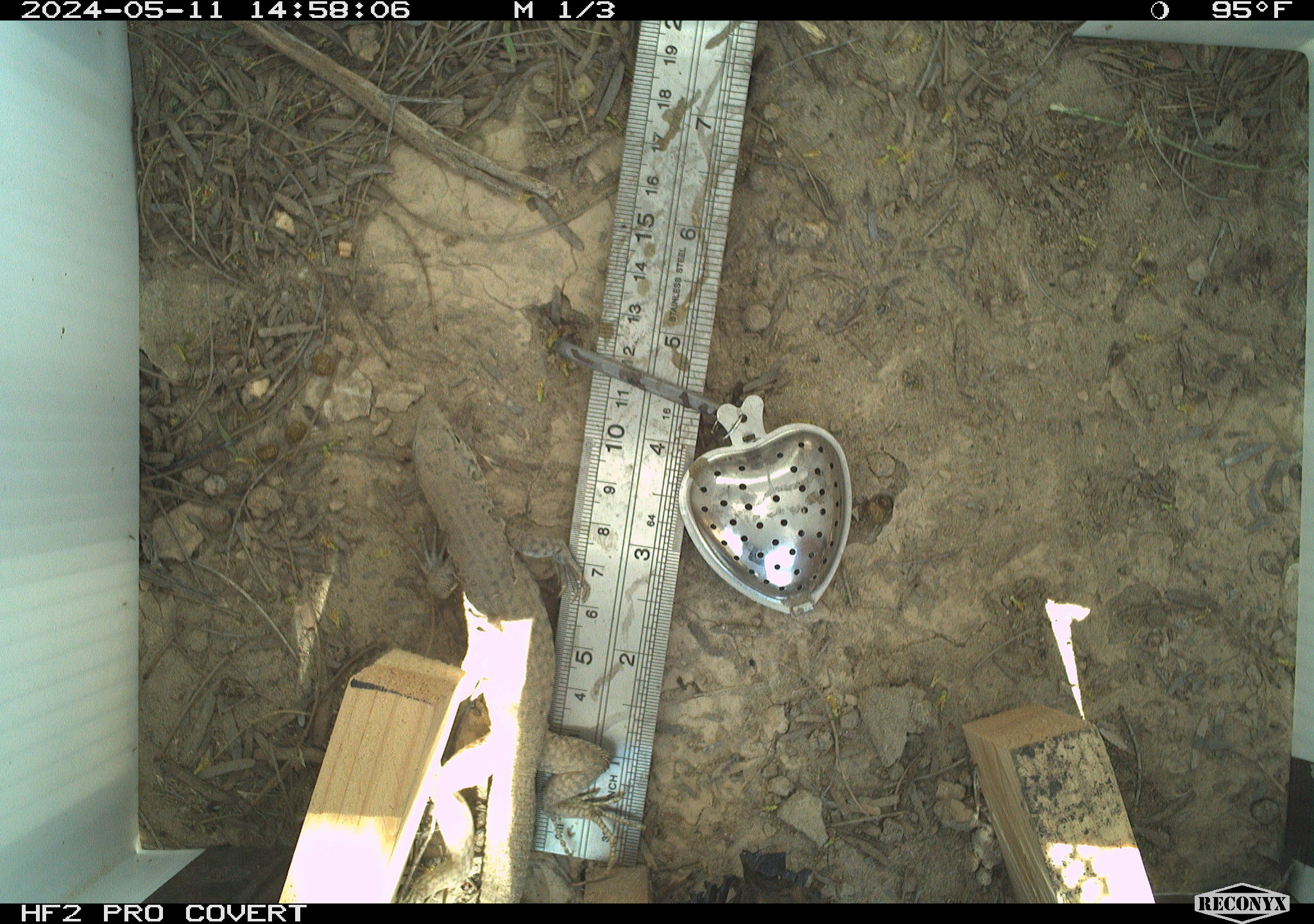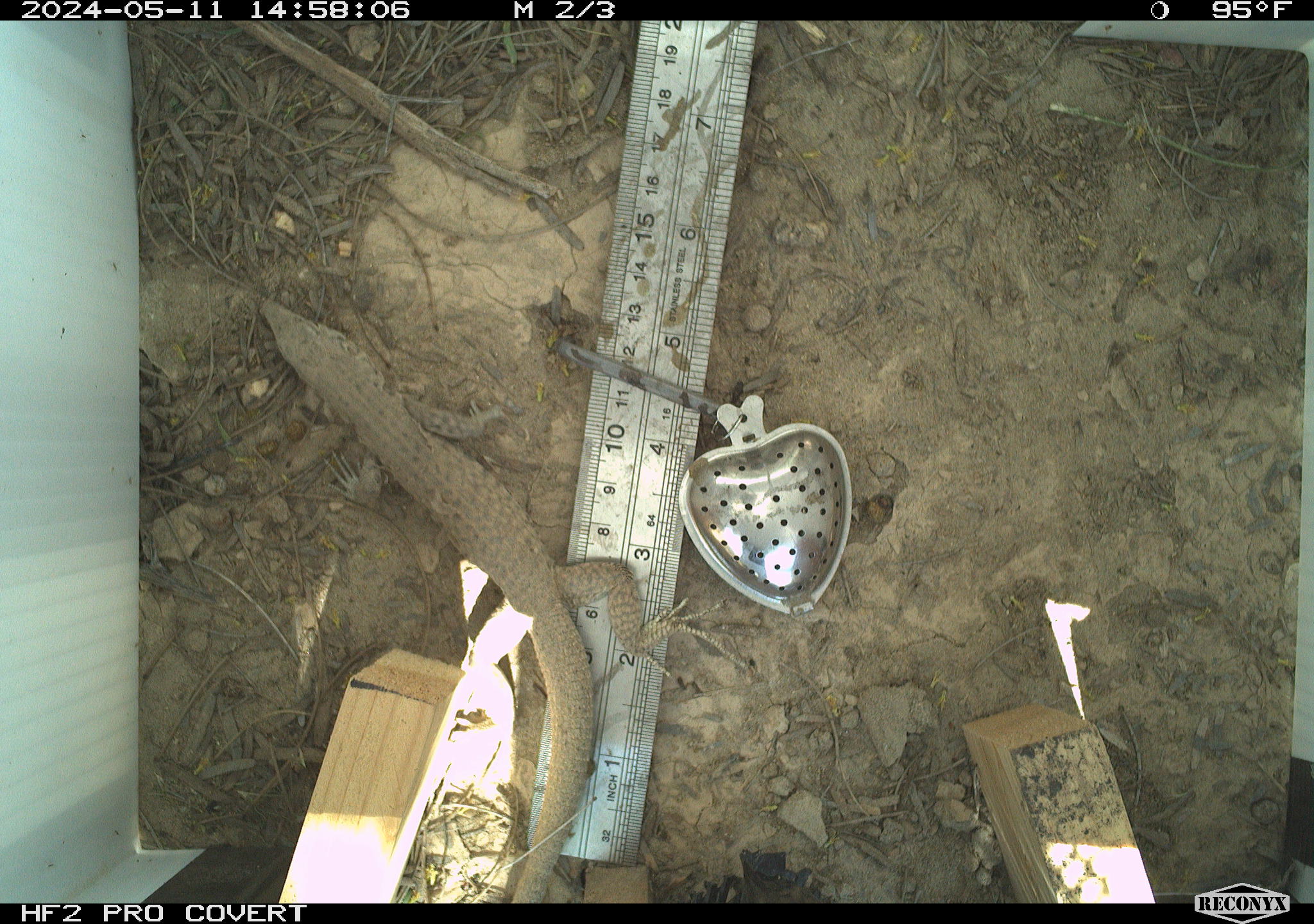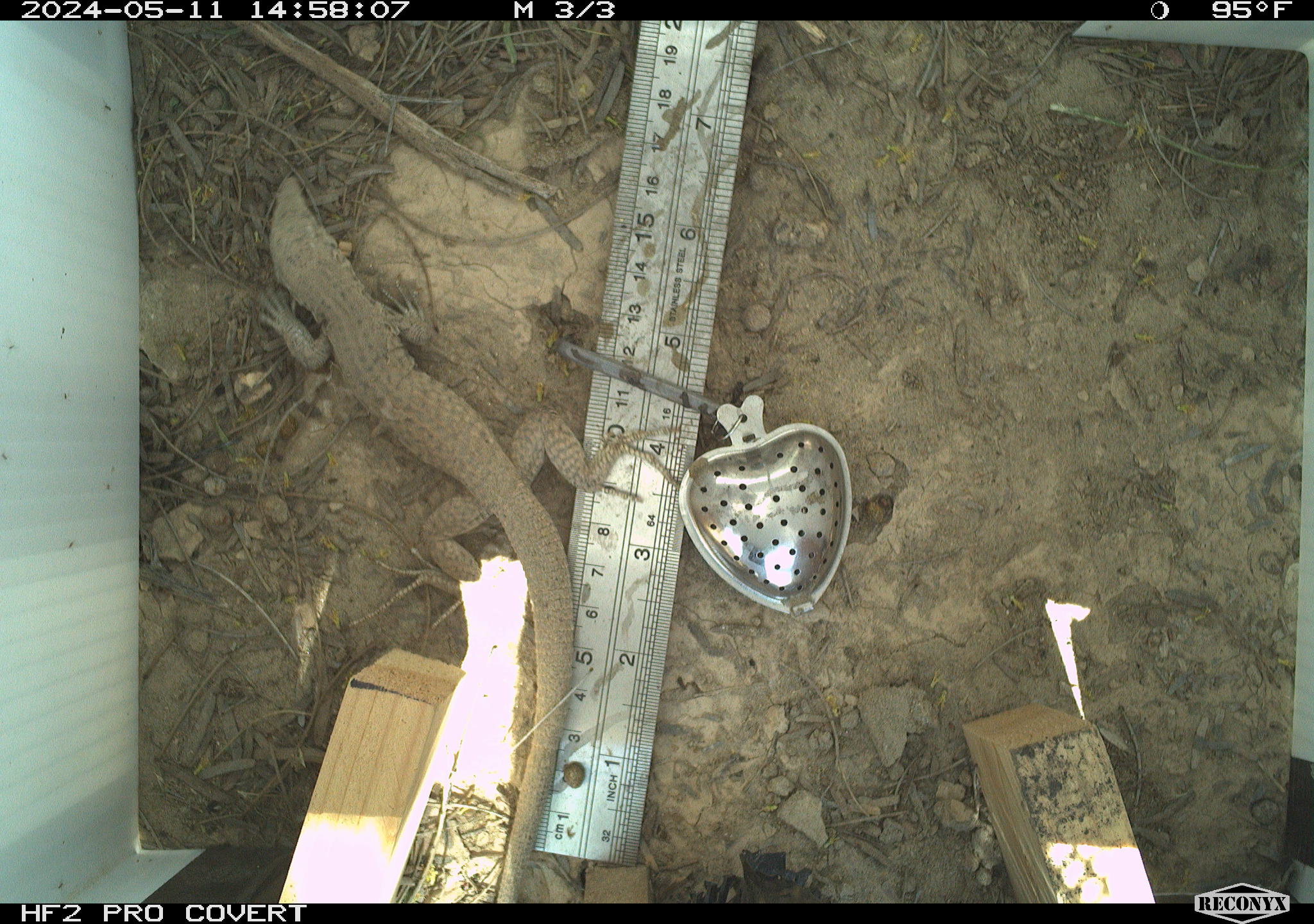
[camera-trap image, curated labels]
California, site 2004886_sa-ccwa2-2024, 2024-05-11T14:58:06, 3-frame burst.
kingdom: Animalia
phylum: Chordata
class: Reptilia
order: Squamata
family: Teiidae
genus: Aspidoscelis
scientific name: Aspidoscelis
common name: whiptail lizards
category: aspidoscelis species